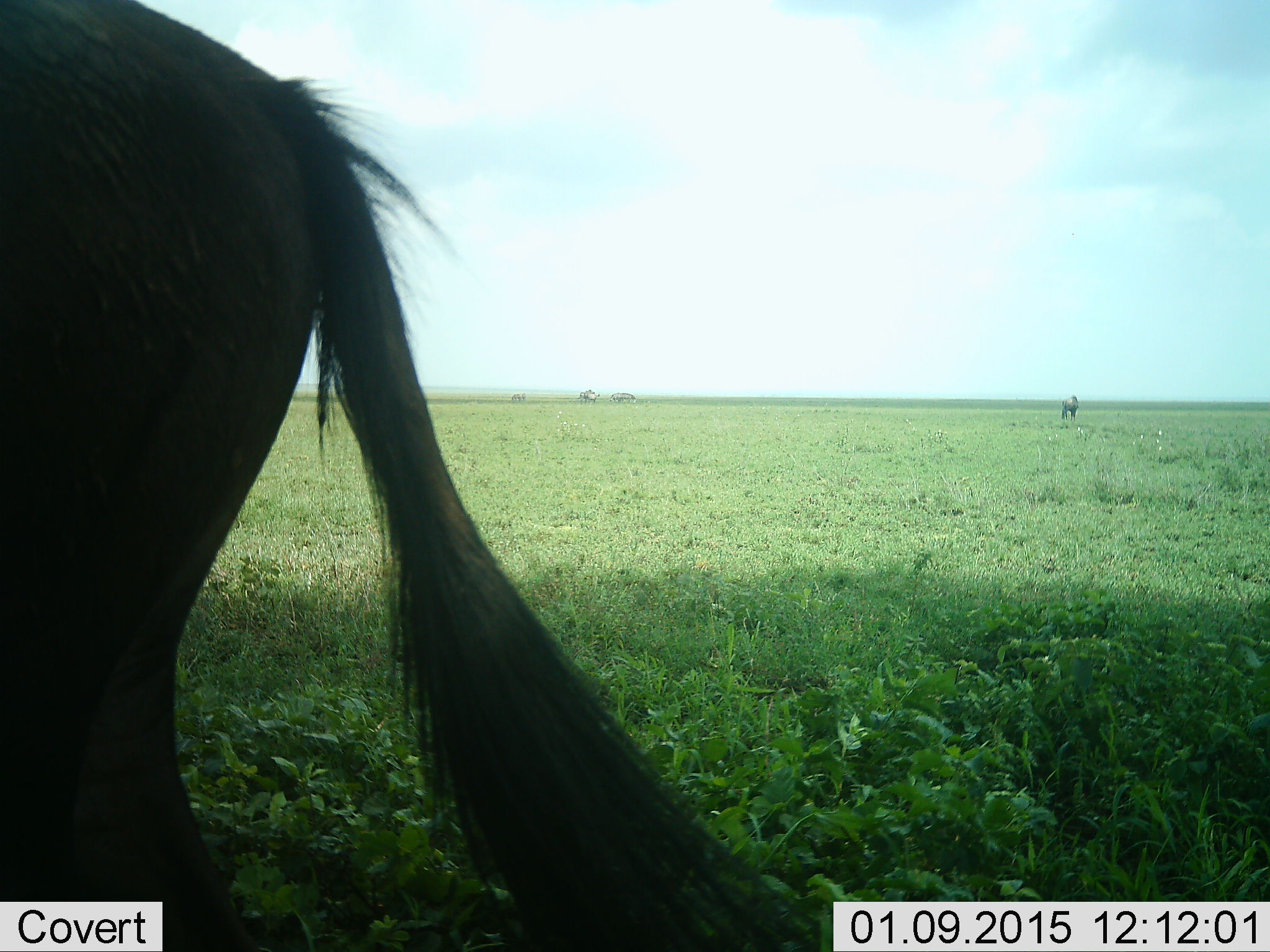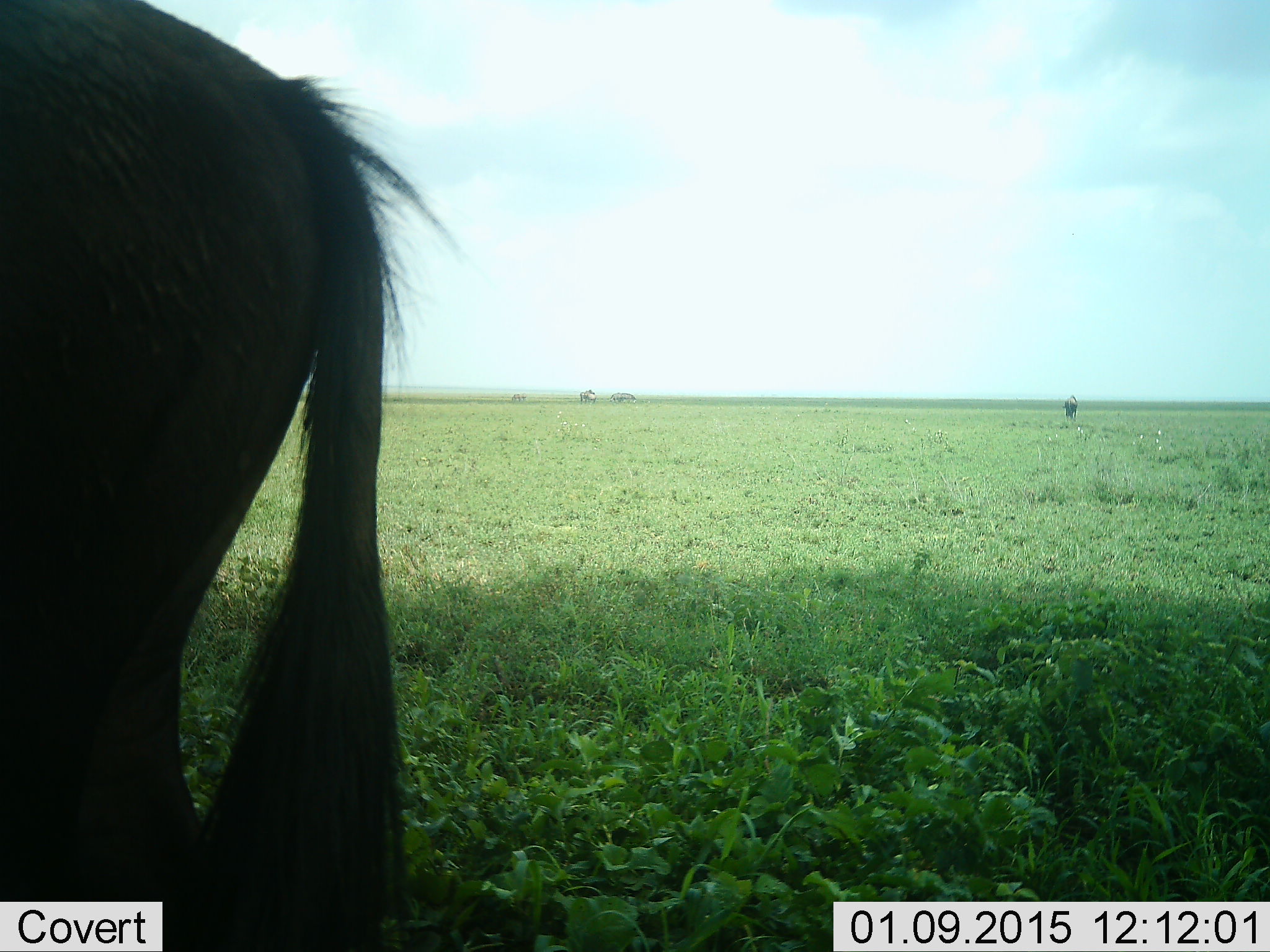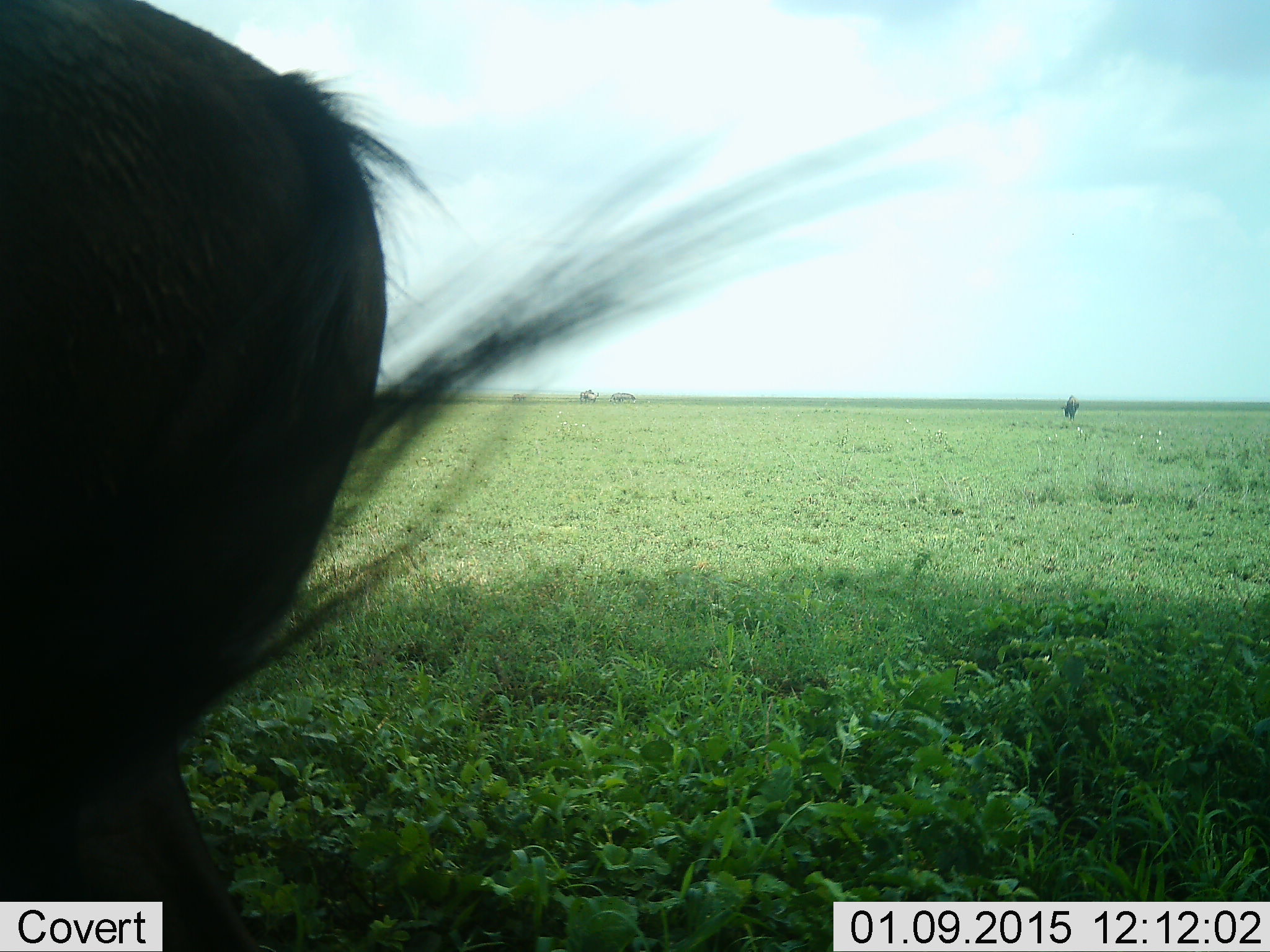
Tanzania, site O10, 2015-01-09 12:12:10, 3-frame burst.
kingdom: Animalia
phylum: Chordata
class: Mammalia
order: Artiodactyla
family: Bovidae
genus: Connochaetes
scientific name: Connochaetes taurinus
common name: blue wildebeest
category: wildebeest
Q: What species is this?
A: Wildebeest (blue wildebeest) (Connochaetes taurinus).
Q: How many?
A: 2.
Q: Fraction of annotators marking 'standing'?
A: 64%.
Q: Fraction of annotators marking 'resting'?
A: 9%.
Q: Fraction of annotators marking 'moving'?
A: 0%.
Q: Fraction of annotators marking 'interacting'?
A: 0%.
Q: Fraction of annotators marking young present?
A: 0%.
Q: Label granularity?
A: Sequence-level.